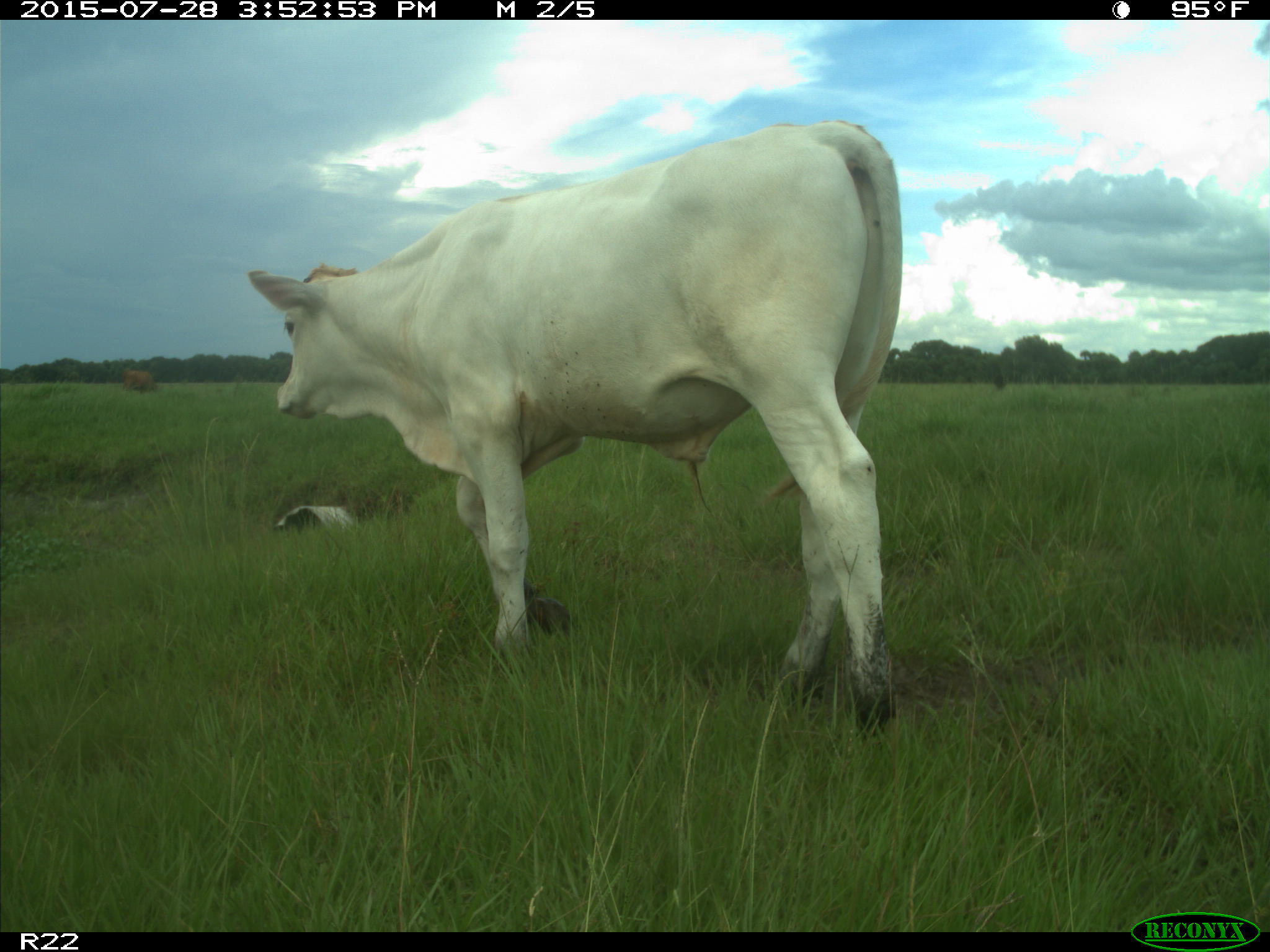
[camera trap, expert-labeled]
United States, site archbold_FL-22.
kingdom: Animalia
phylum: Chordata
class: Mammalia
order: Artiodactyla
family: Bovidae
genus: Bos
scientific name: Bos taurus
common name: domestic cow